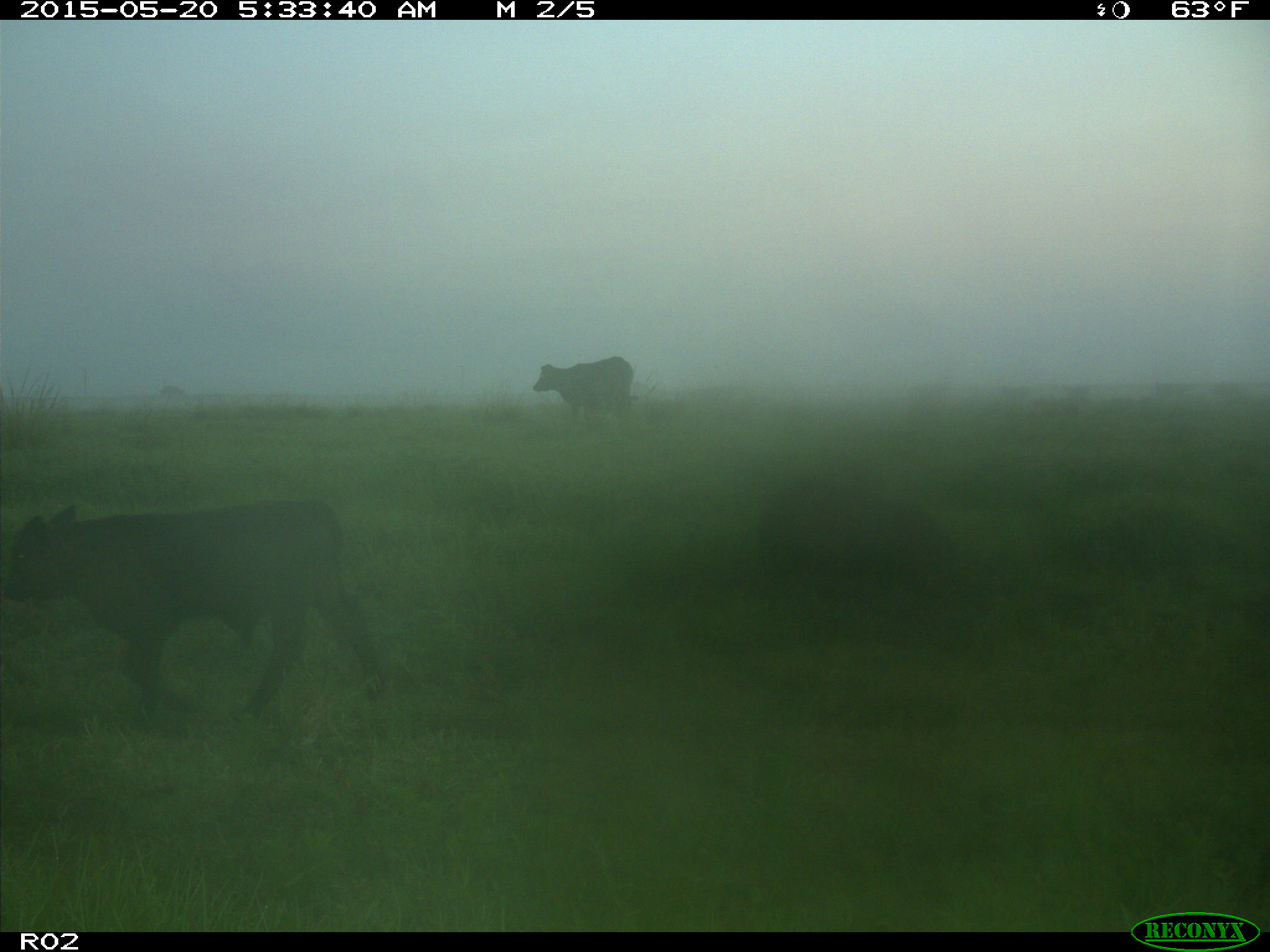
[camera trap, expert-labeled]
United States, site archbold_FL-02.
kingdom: Animalia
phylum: Chordata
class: Mammalia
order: Artiodactyla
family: Bovidae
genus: Bos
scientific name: Bos taurus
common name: domestic cow